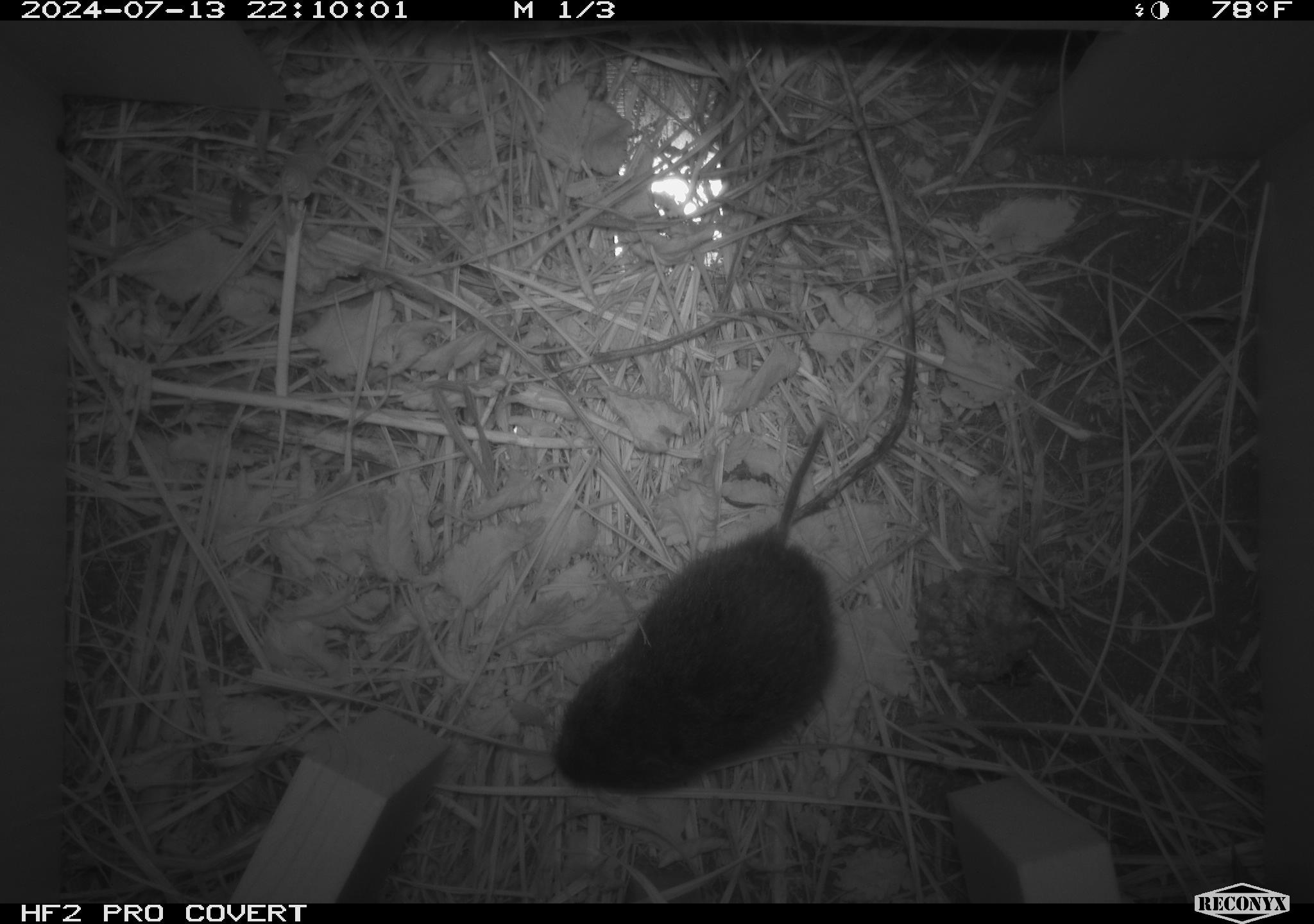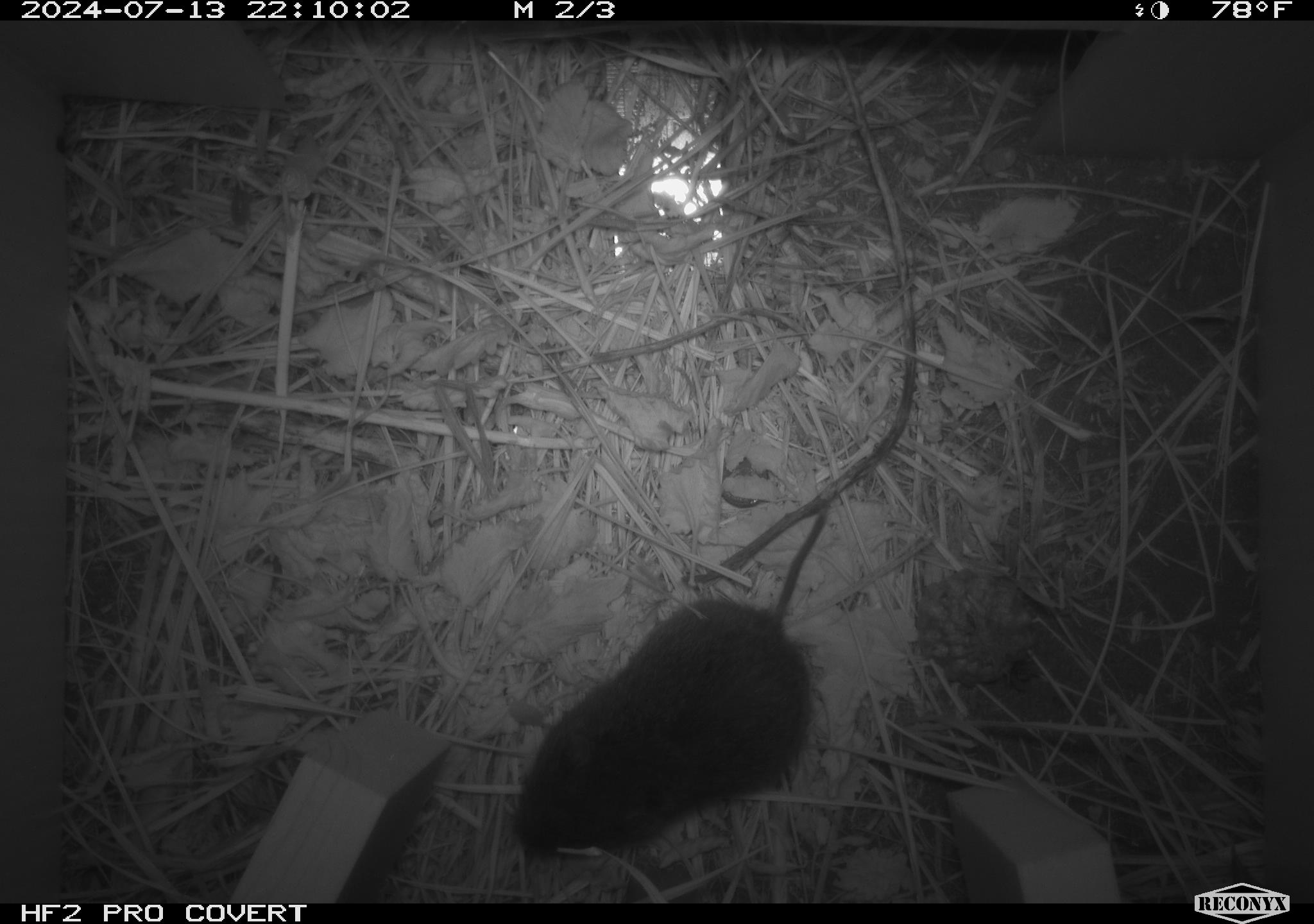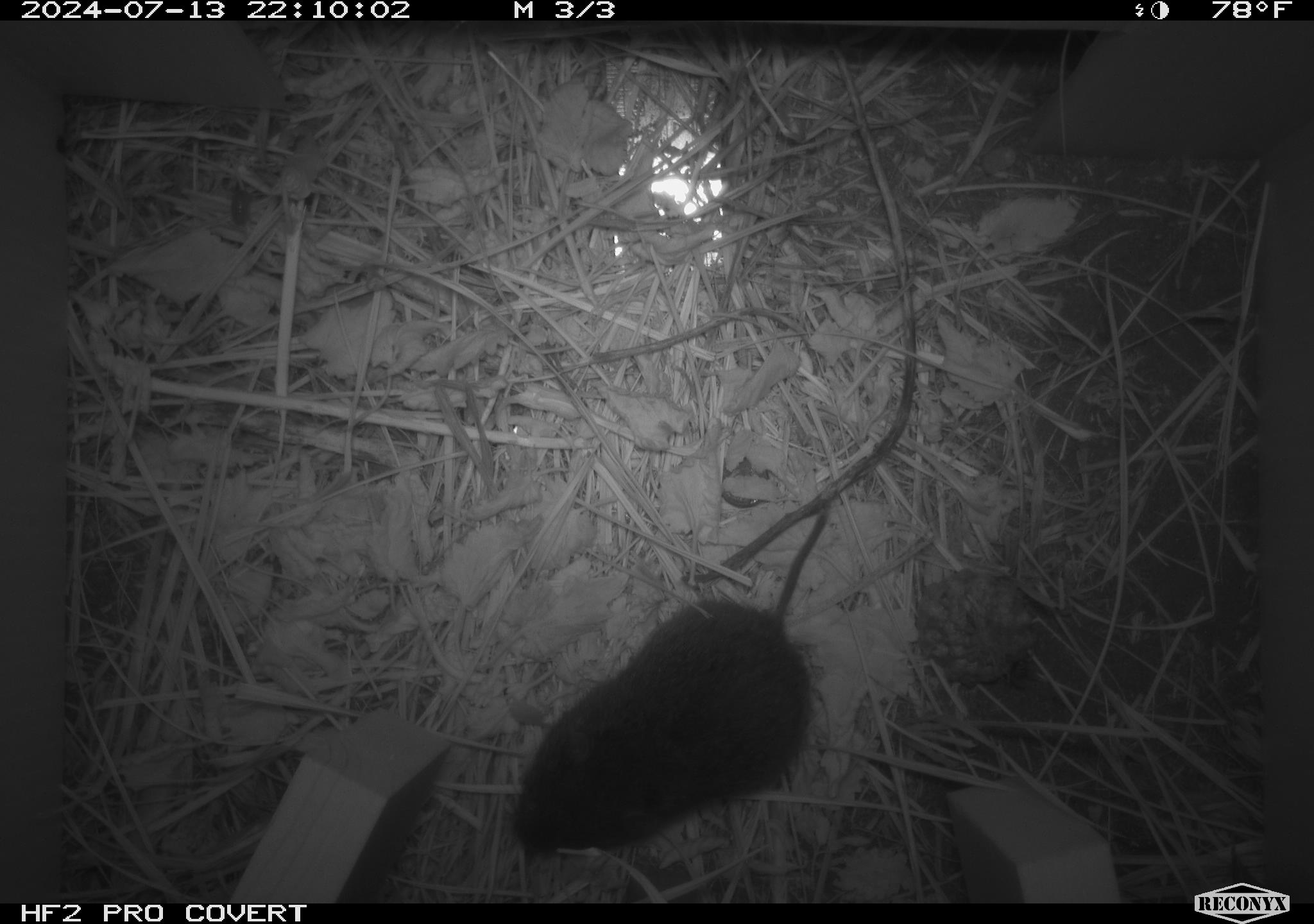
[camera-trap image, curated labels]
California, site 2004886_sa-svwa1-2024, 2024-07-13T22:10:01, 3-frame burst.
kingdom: Animalia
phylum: Chordata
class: Mammalia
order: Rodentia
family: Cricetidae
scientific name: Arvicolinae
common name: voles, lemmings, and muskrats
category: arvicolinae subfamily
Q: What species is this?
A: Arvicolinae subfamily (voles, lemmings, and muskrats) (Arvicolinae).